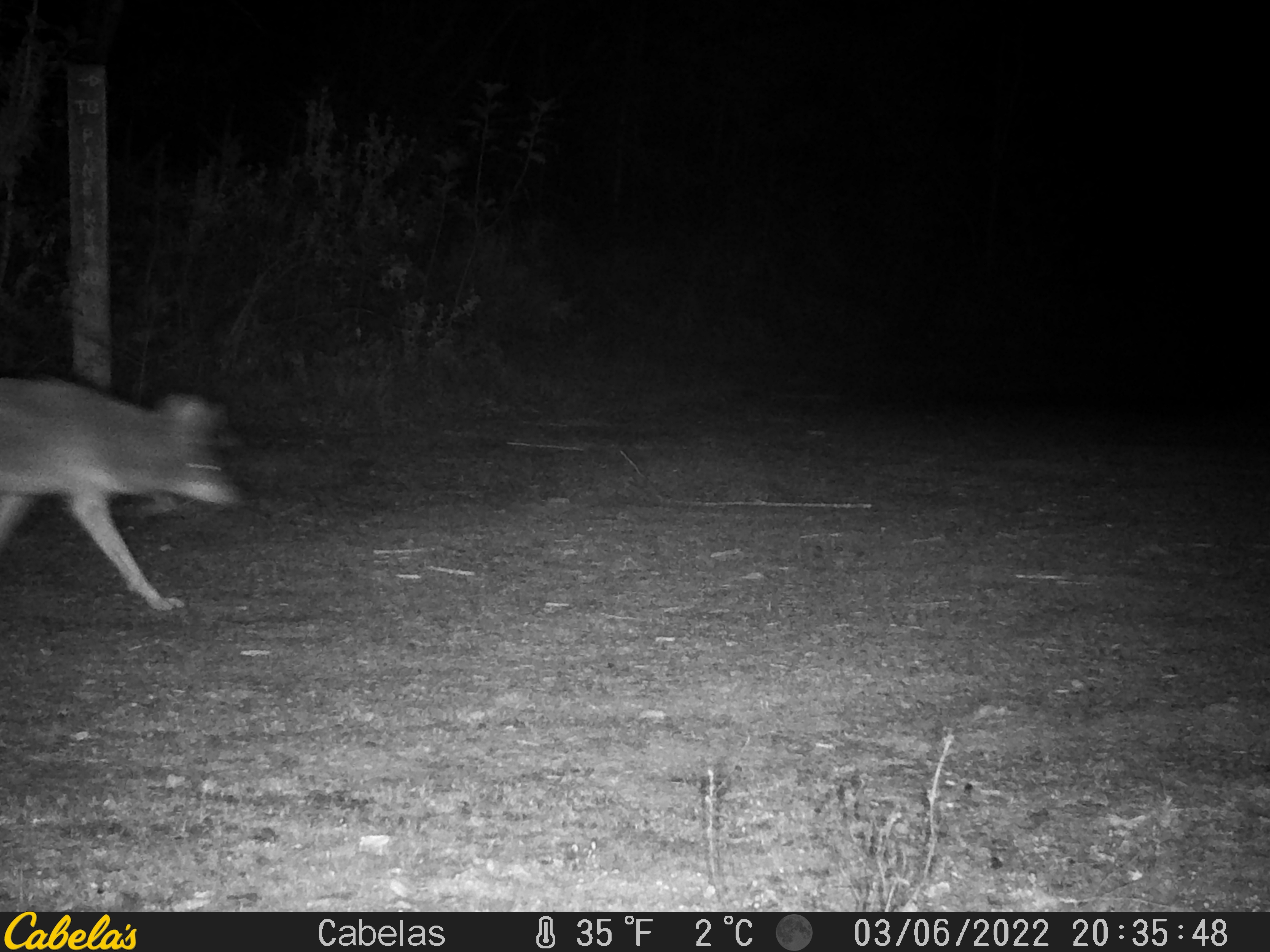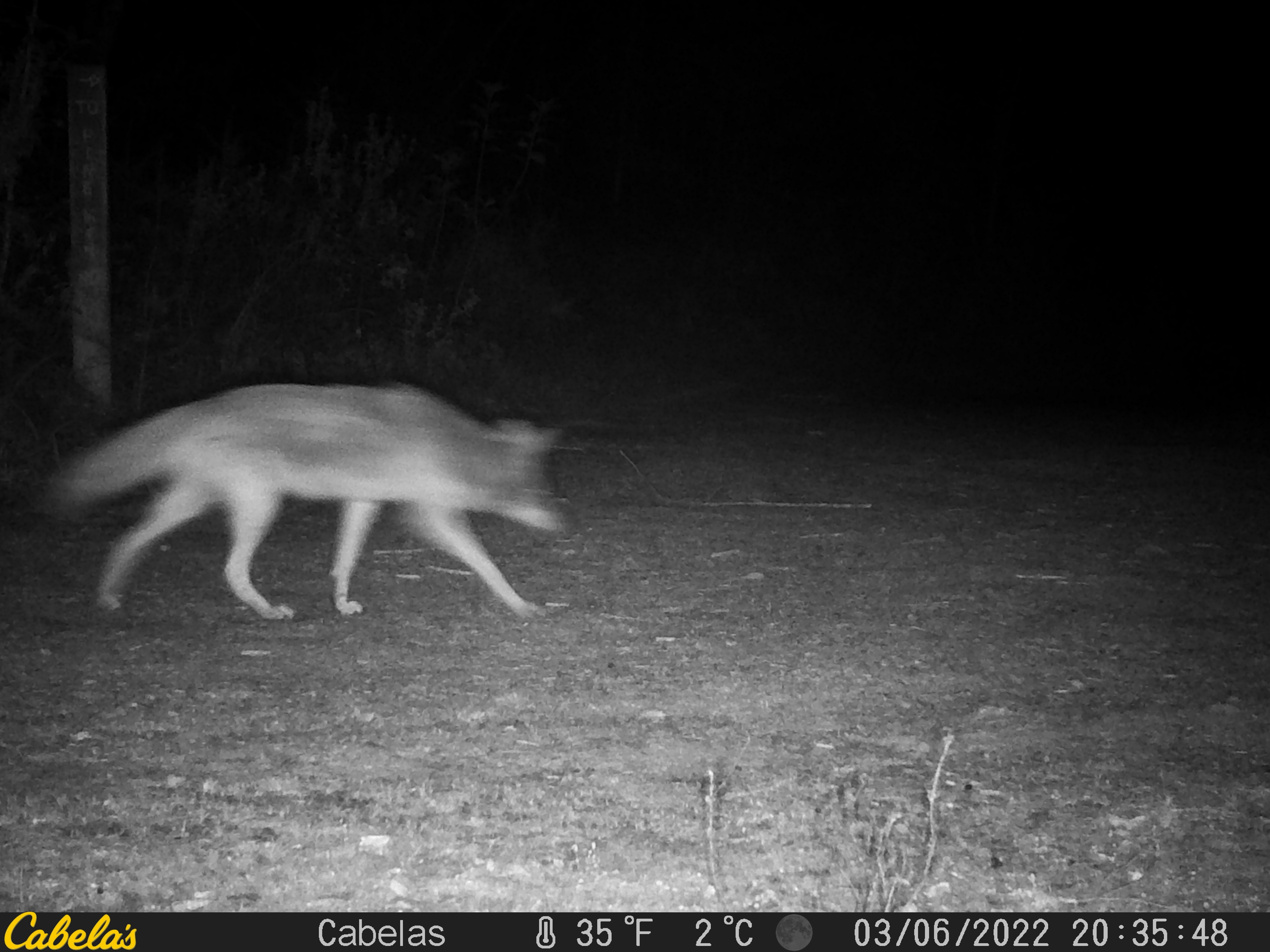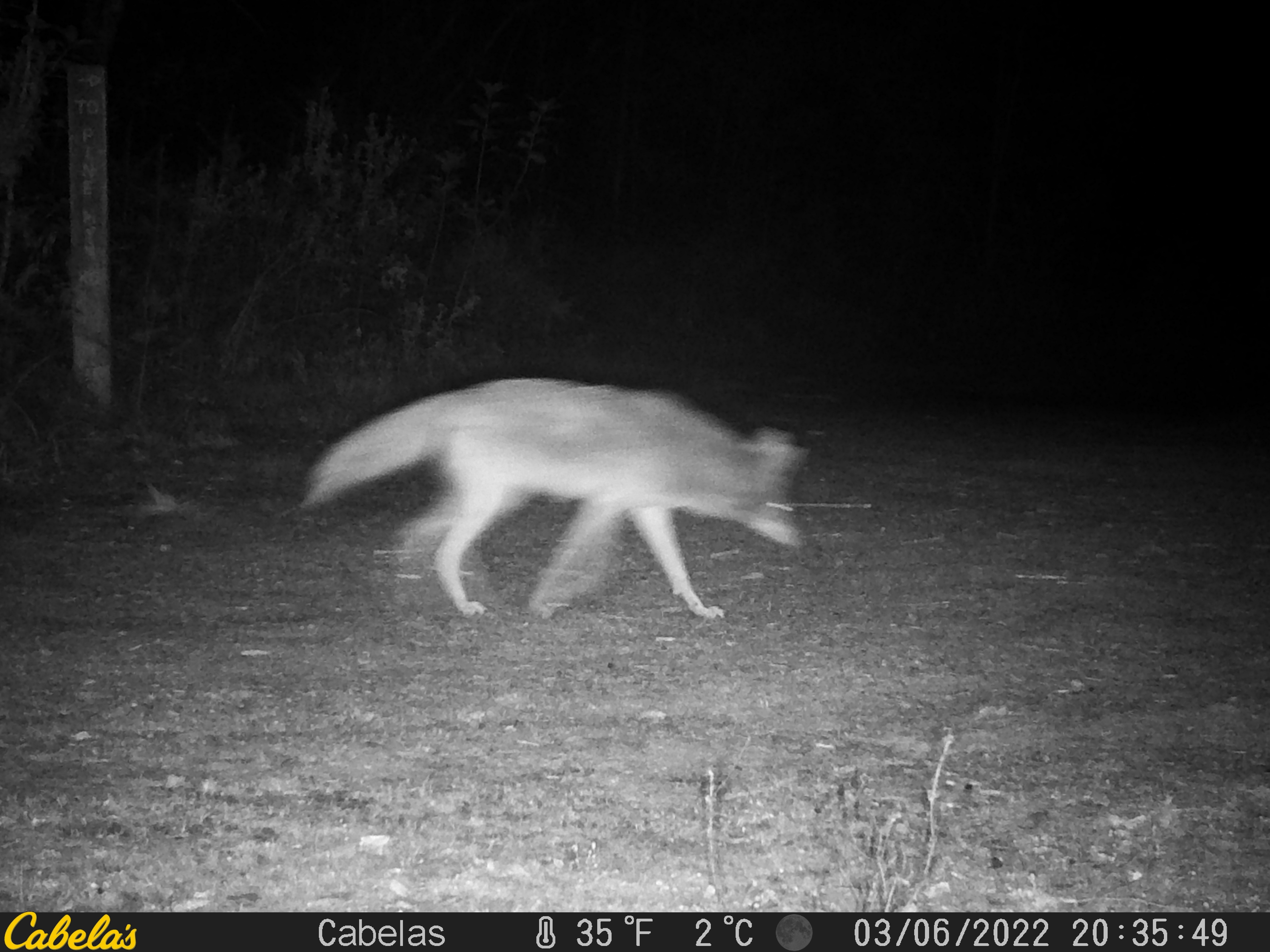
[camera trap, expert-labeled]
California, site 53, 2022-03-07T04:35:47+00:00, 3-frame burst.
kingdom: Animalia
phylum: Chordata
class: Mammalia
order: Carnivora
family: Canidae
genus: Canis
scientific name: Canis latrans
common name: coyote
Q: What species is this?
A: Coyote (Canis latrans).